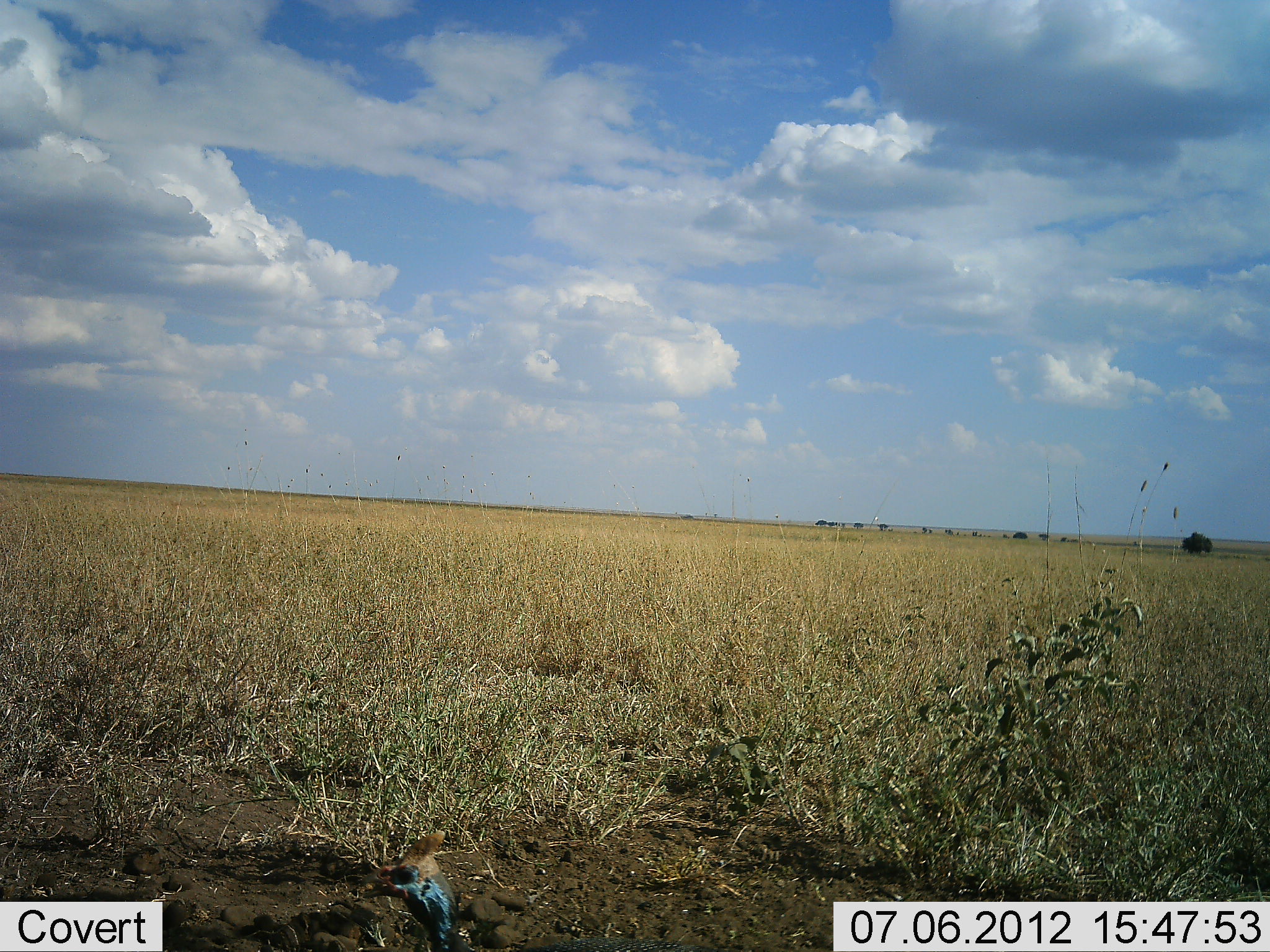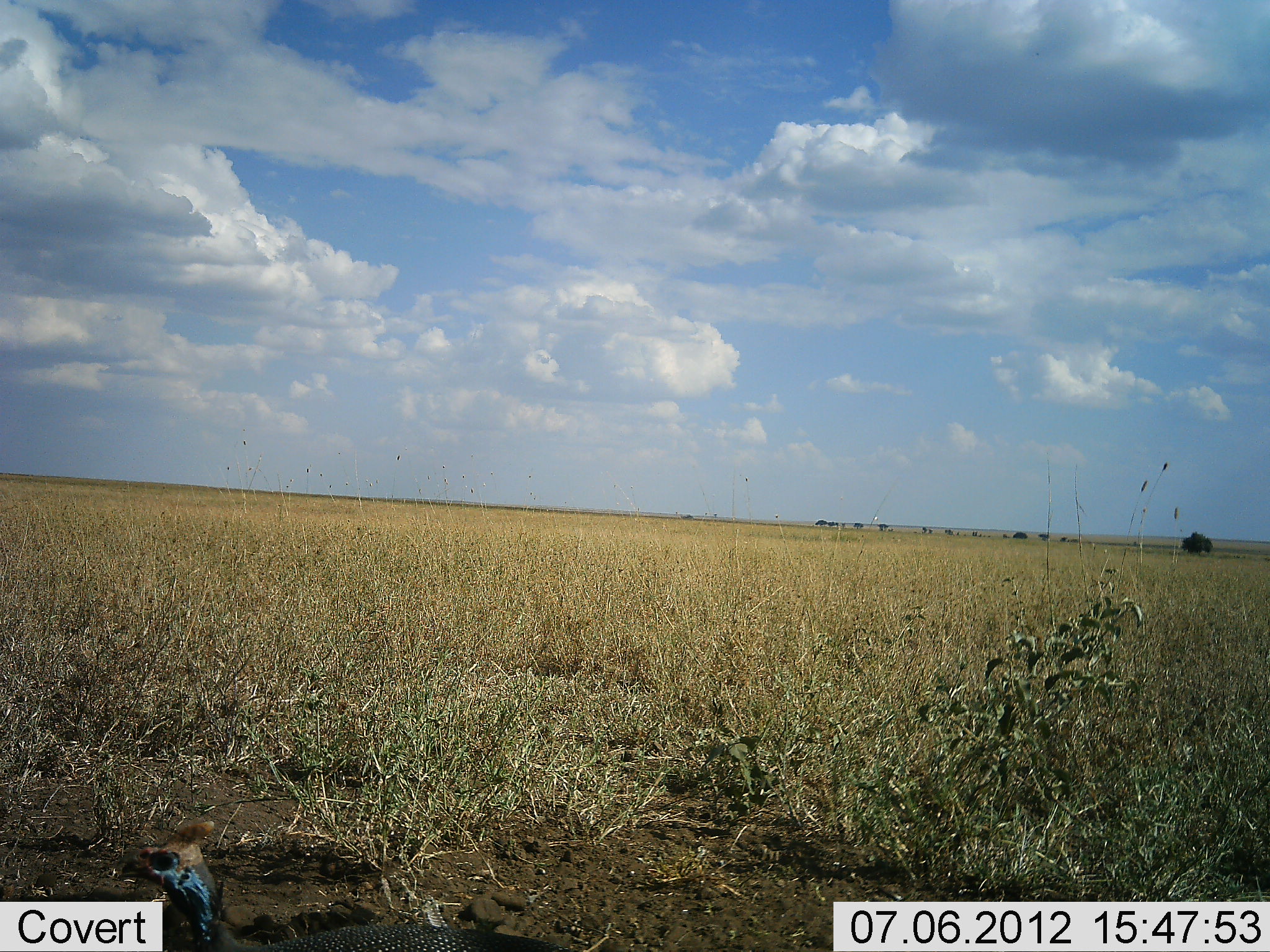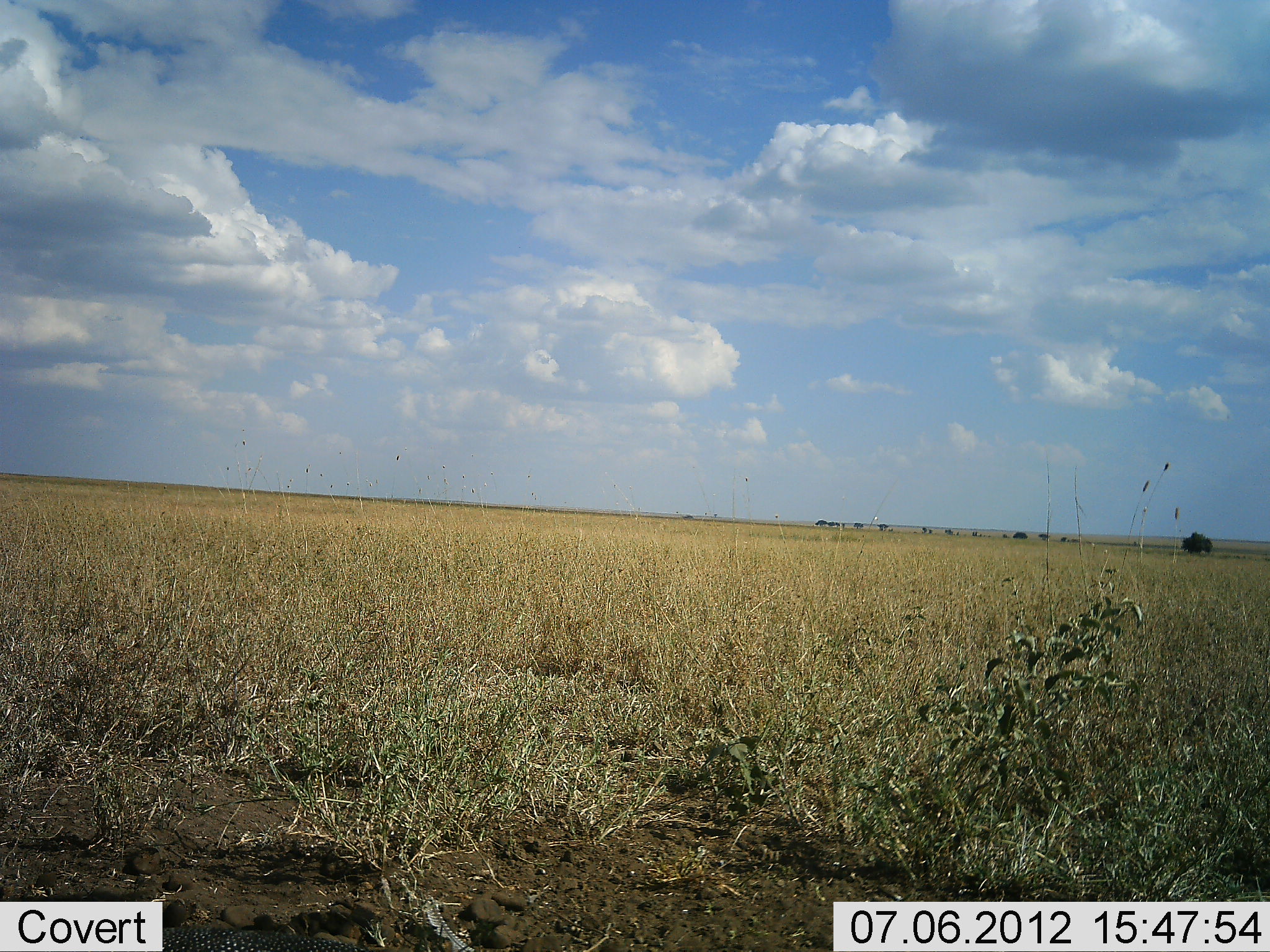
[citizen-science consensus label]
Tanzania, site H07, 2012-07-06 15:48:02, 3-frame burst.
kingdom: Animalia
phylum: Chordata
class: Aves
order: Galliformes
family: Numididae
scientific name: Numididae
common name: guinea fowl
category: guineafowl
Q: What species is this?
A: Guineafowl (guinea fowl) (Numididae).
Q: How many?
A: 1.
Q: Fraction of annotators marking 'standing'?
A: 20%.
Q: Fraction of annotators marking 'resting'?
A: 0%.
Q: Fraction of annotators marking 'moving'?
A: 80%.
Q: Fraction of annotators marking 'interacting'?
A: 0%.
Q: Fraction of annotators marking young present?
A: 0%.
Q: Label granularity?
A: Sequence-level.